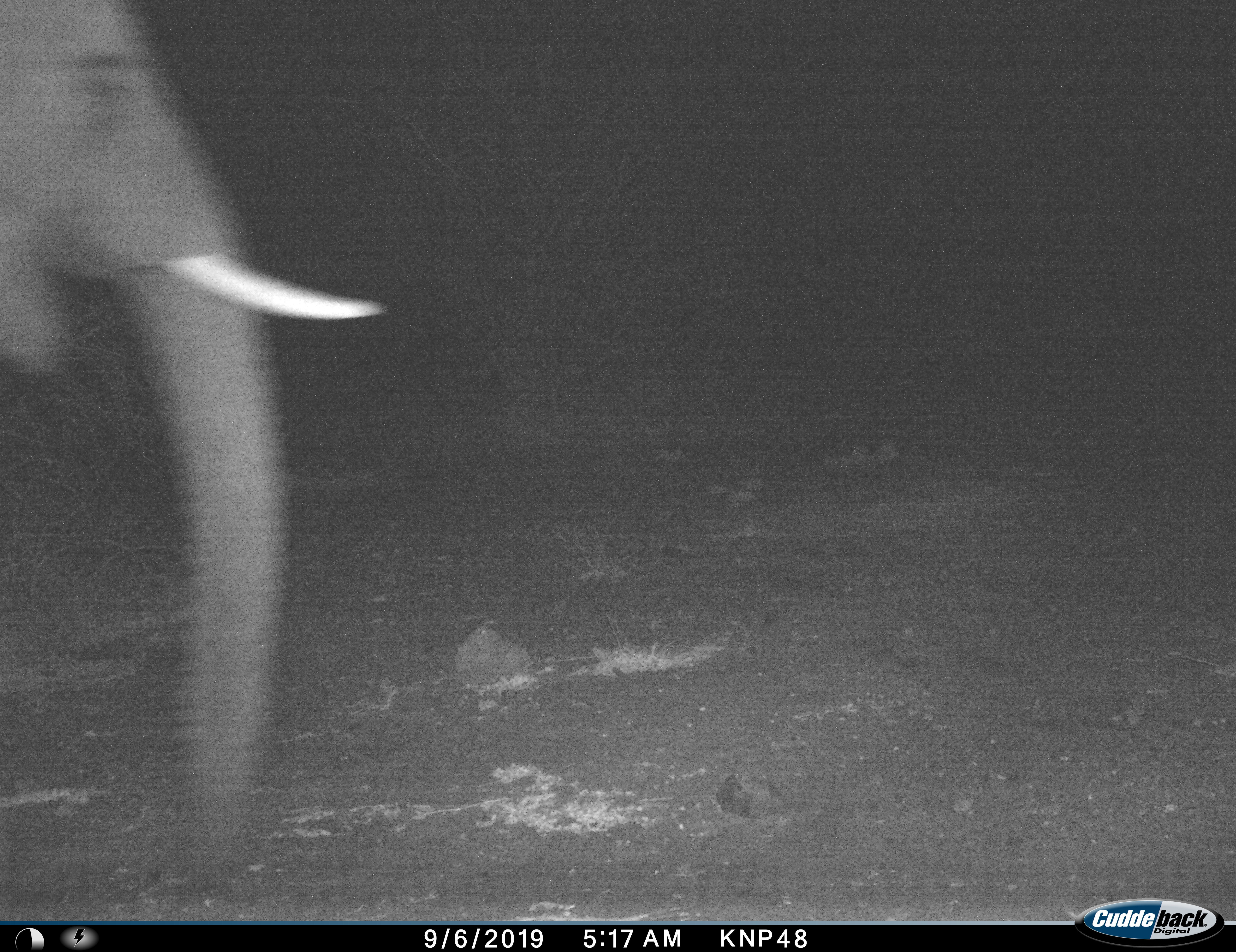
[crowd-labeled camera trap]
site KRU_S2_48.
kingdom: Animalia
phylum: Chordata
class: Mammalia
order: Proboscidea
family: Elephantidae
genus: Loxodonta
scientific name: Loxodonta africana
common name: african bush elephant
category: elephant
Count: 1.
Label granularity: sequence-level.